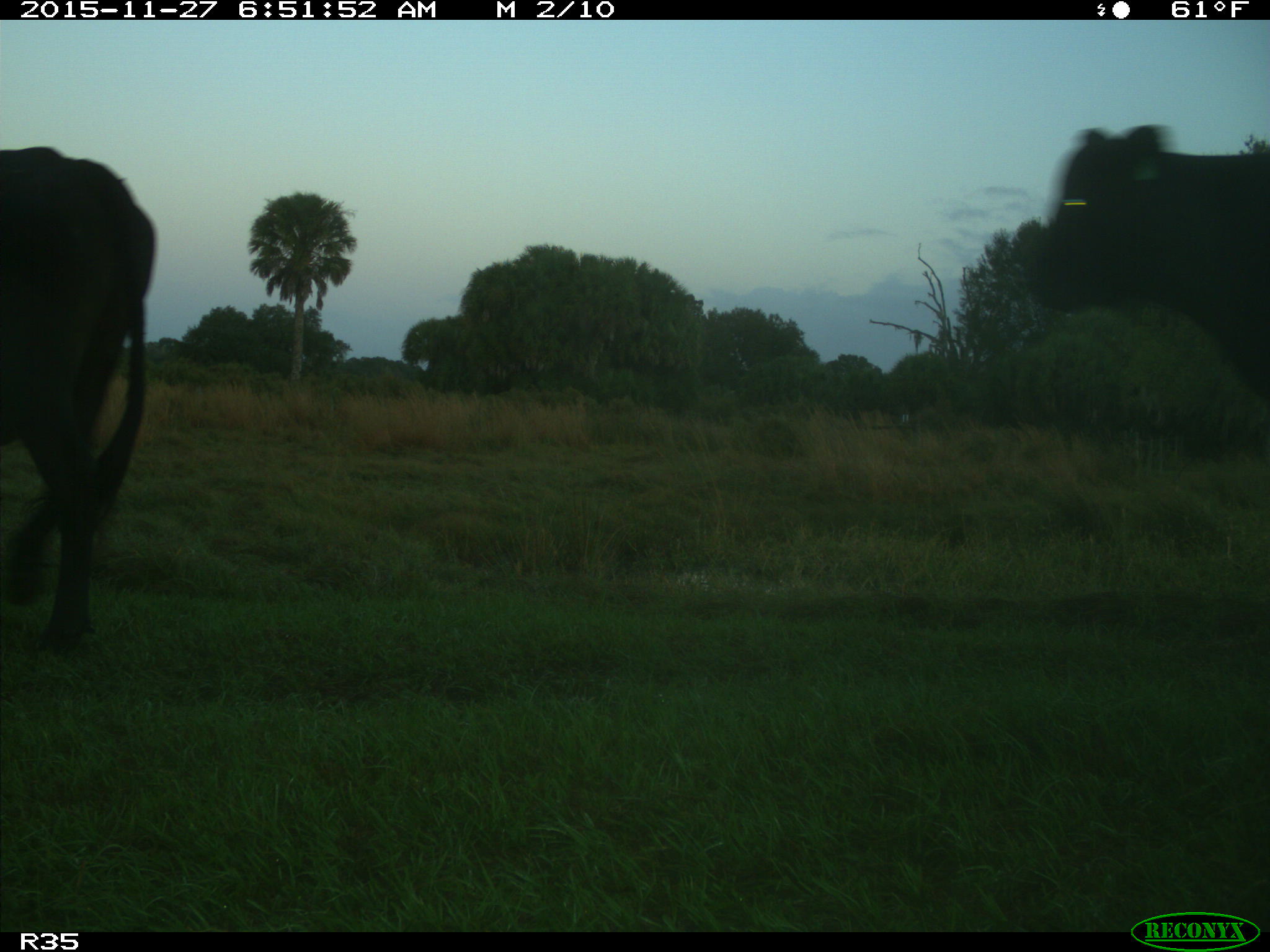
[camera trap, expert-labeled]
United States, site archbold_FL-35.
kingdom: Animalia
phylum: Chordata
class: Mammalia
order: Artiodactyla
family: Bovidae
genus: Bos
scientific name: Bos taurus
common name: domestic cow